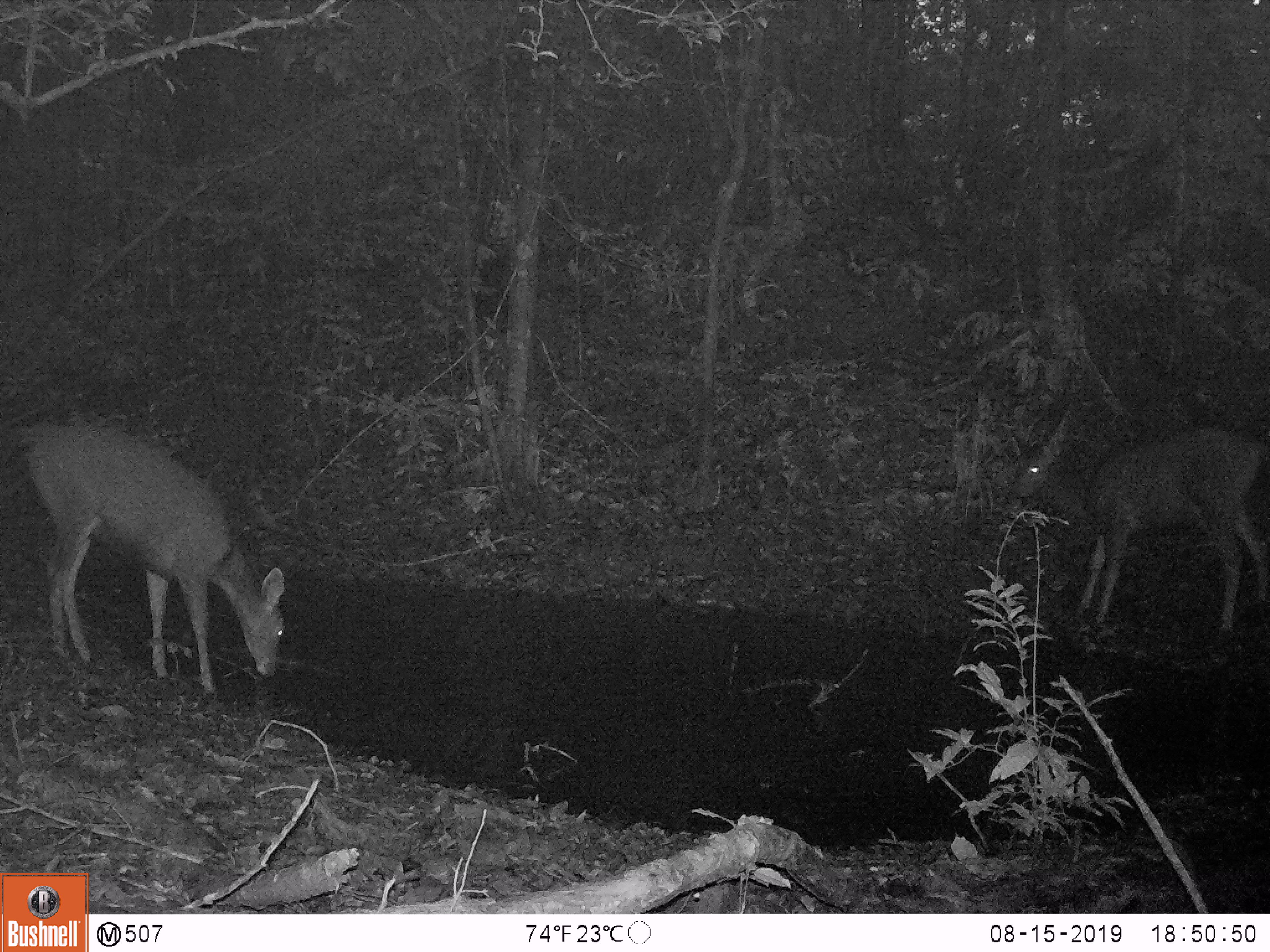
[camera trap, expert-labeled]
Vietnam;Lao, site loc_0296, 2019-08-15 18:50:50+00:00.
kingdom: Animalia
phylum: Chordata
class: Mammalia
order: Artiodactyla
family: Cervidae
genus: Rusa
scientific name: Rusa unicolor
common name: sambar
Sambar (Rusa unicolor). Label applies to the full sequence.